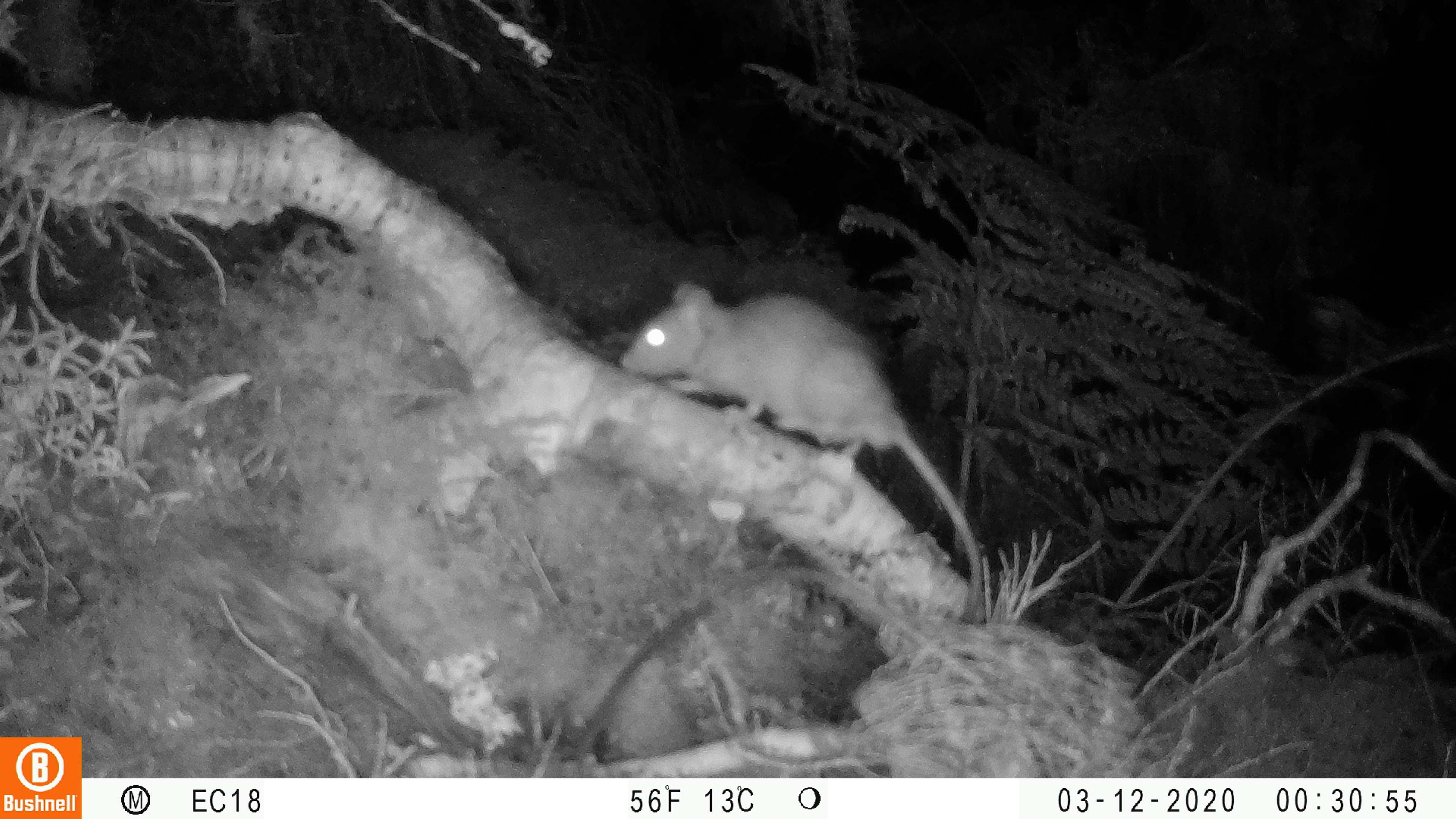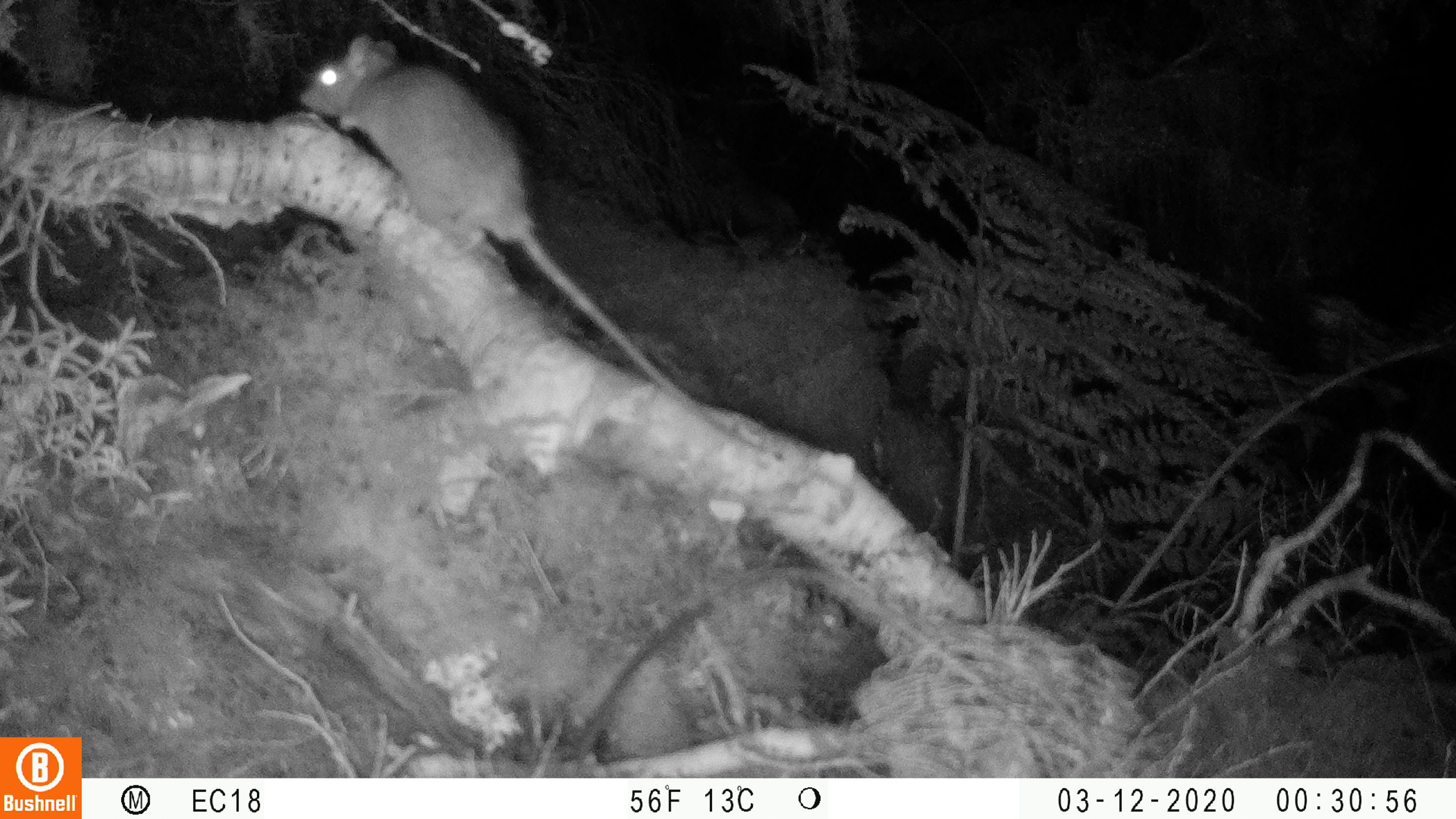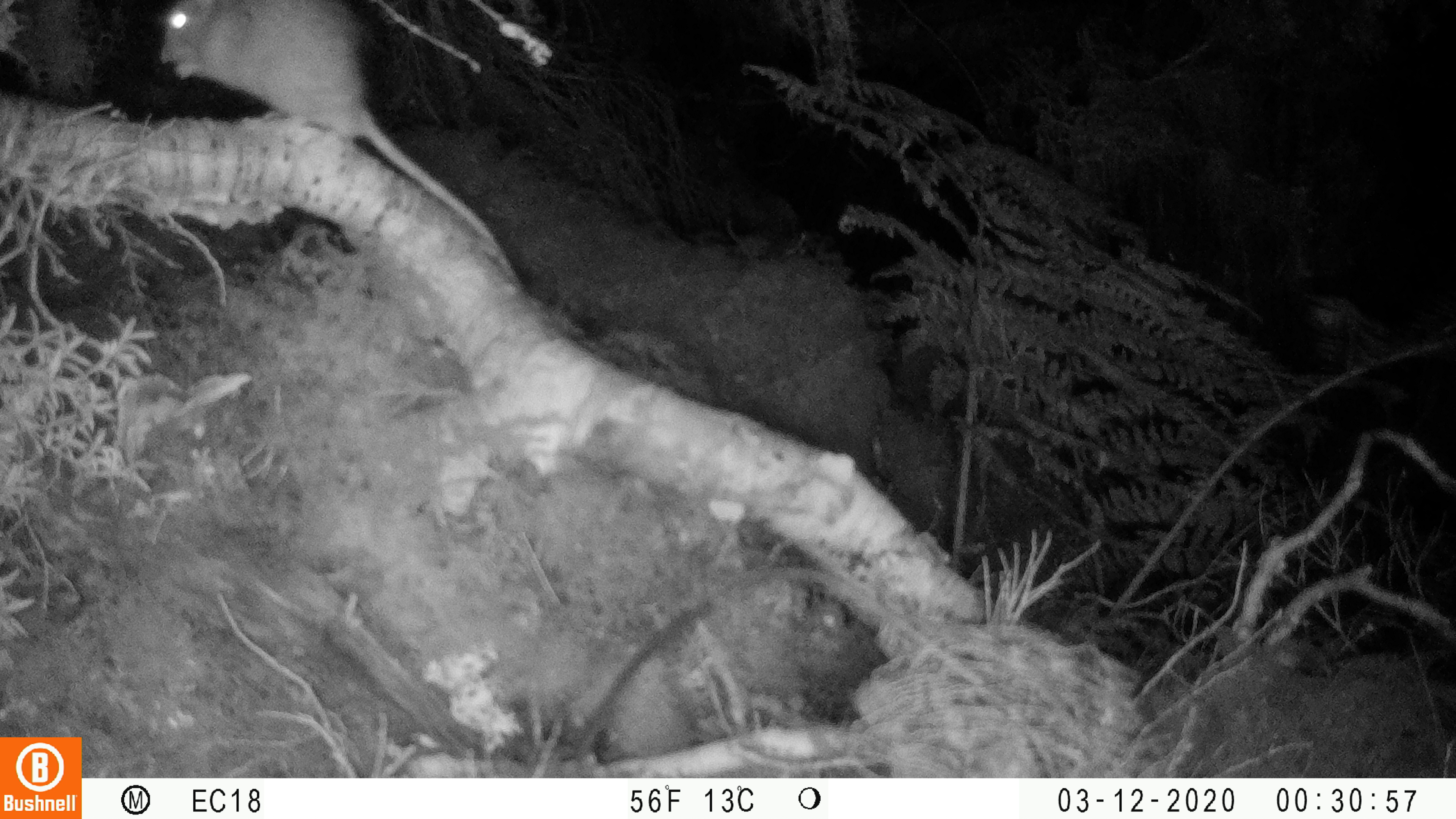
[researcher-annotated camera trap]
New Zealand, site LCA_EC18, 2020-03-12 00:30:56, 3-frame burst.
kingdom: Animalia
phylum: Chordata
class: Mammalia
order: Rodentia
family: Muridae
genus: Rattus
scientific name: Rattus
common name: rat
Rat (Rattus).